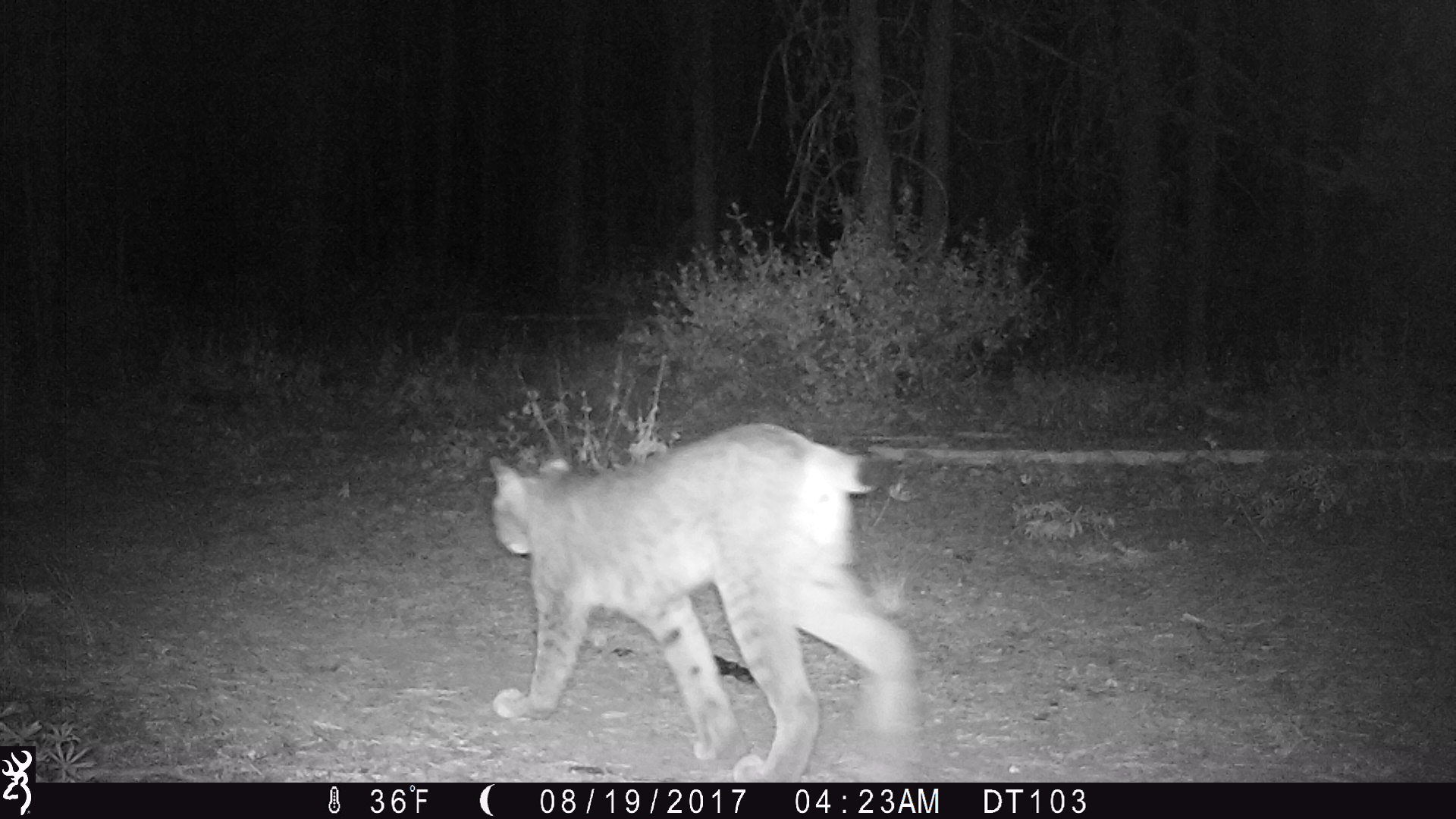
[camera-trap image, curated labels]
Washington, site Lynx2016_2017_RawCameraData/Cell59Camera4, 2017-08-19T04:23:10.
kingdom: Animalia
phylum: Chordata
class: Mammalia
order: Carnivora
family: Felidae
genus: Lynx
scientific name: Lynx canadensis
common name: canada lynx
Lynx canadensis (canada lynx). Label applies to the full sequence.